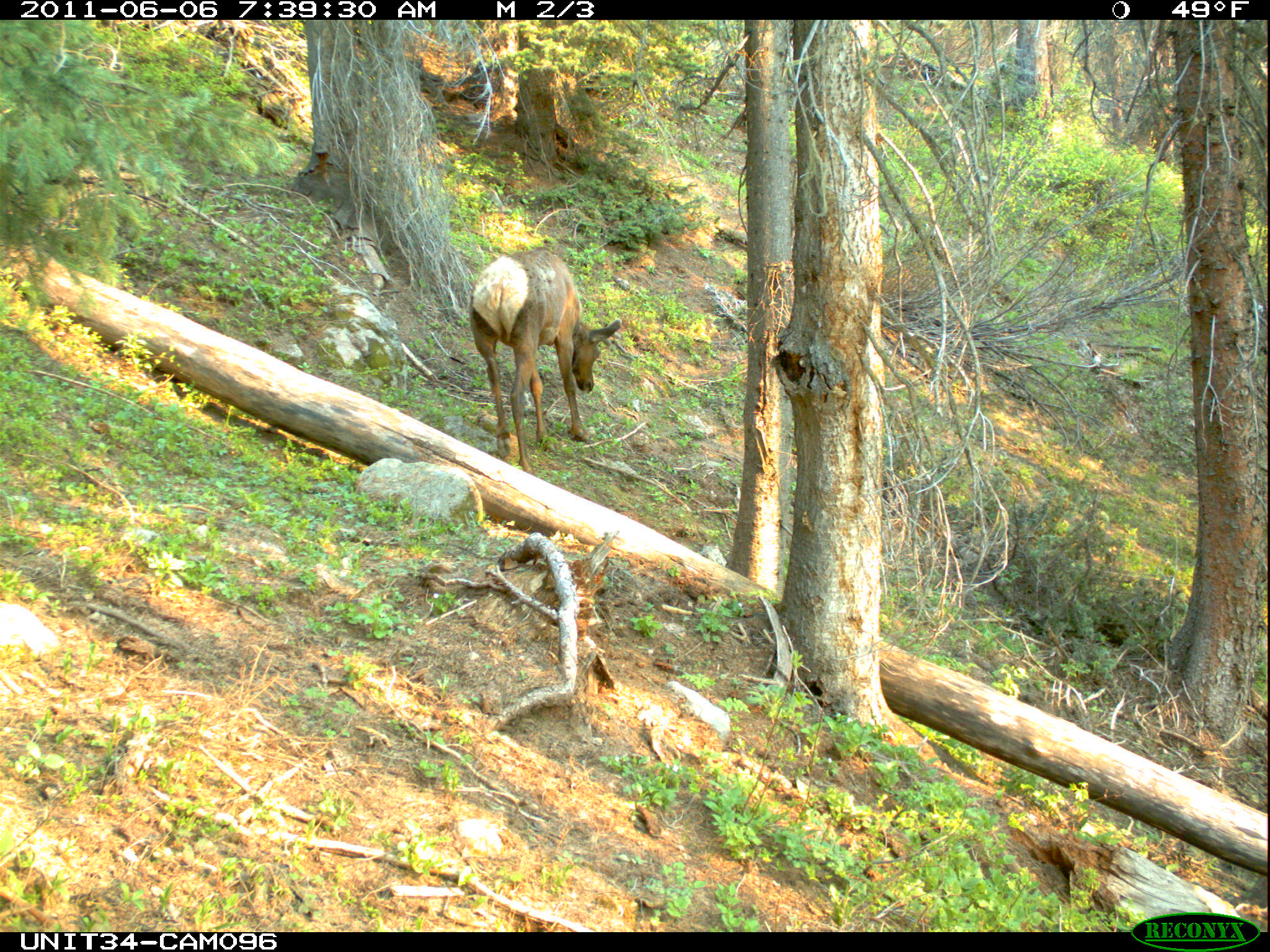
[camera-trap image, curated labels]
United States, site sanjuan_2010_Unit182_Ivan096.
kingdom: Animalia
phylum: Chordata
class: Mammalia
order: Artiodactyla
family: Cervidae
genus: Cervus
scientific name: Cervus elaphus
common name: red deer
Cervus elaphus (red deer).